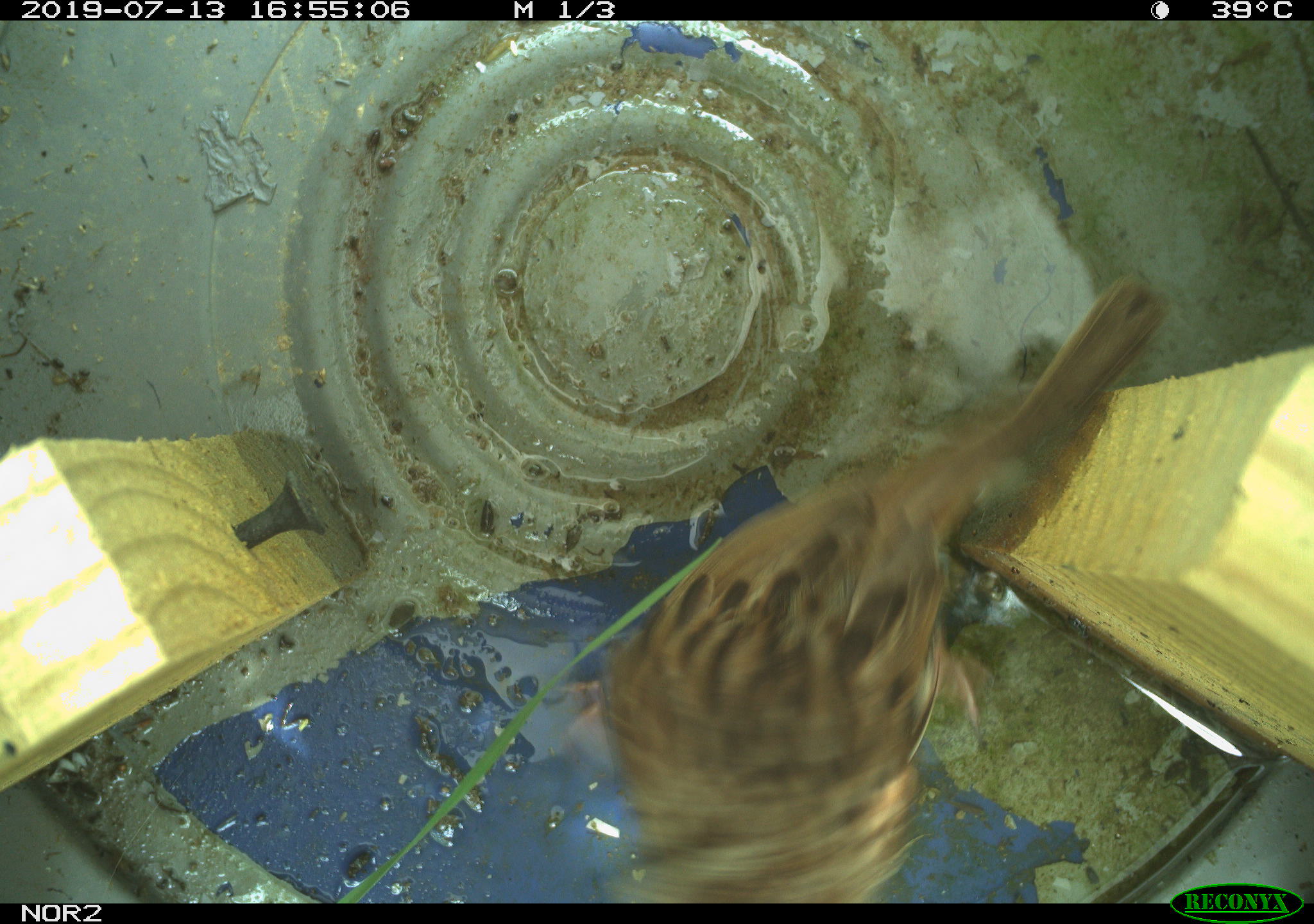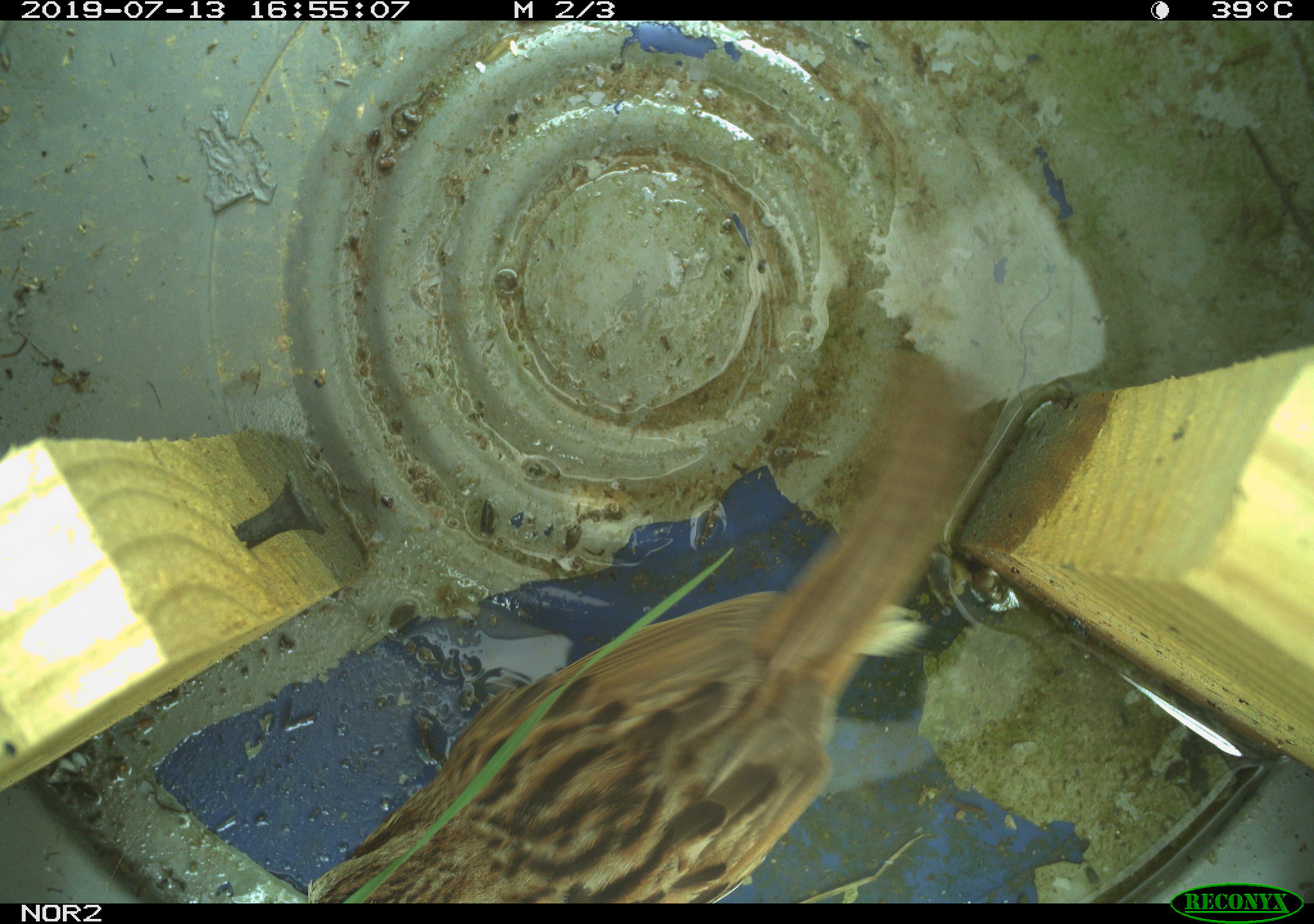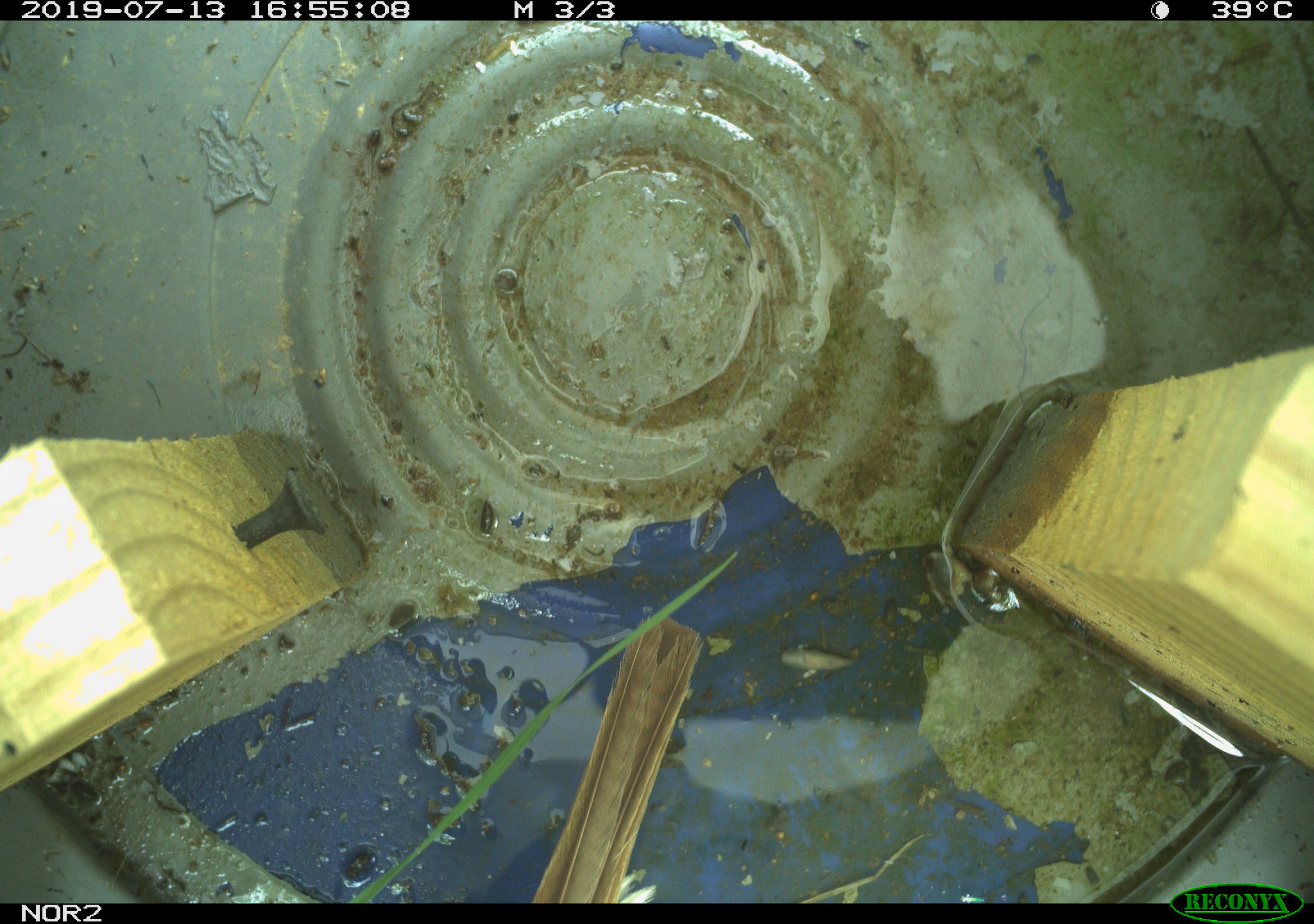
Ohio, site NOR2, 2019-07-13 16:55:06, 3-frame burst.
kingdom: Animalia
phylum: Chordata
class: Aves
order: Passeriformes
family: Passerellidae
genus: Melospiza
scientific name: Melospiza melodia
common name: song sparrow